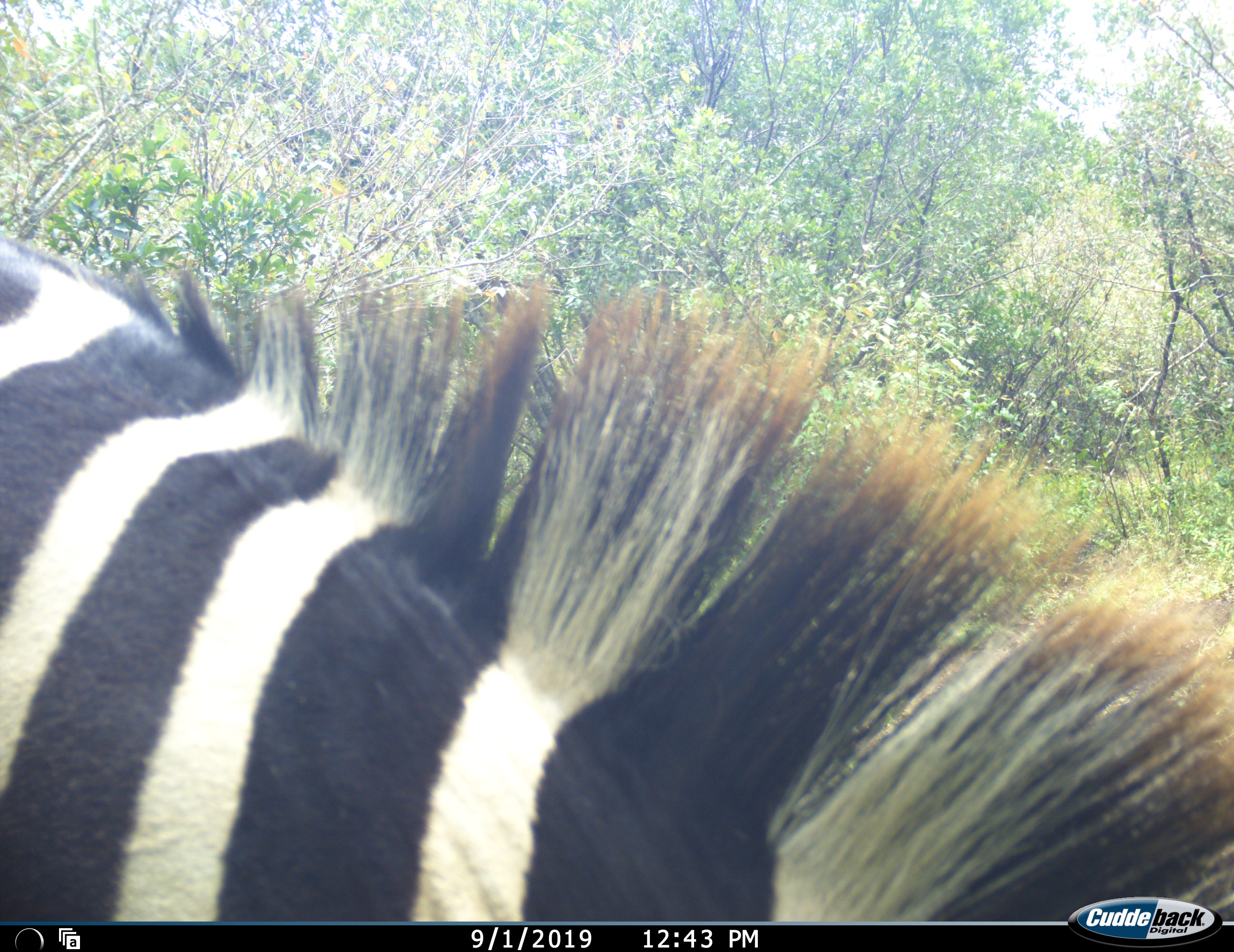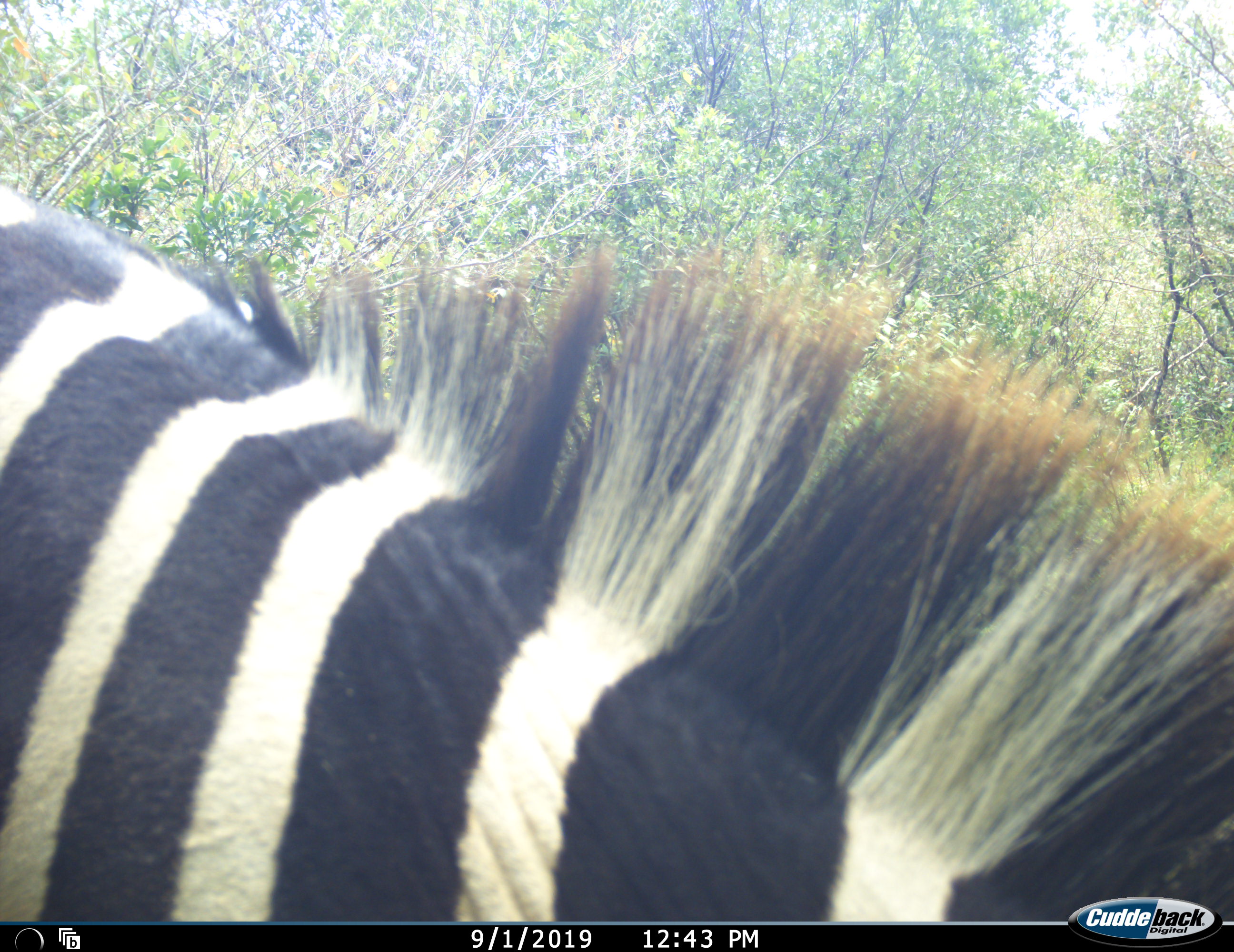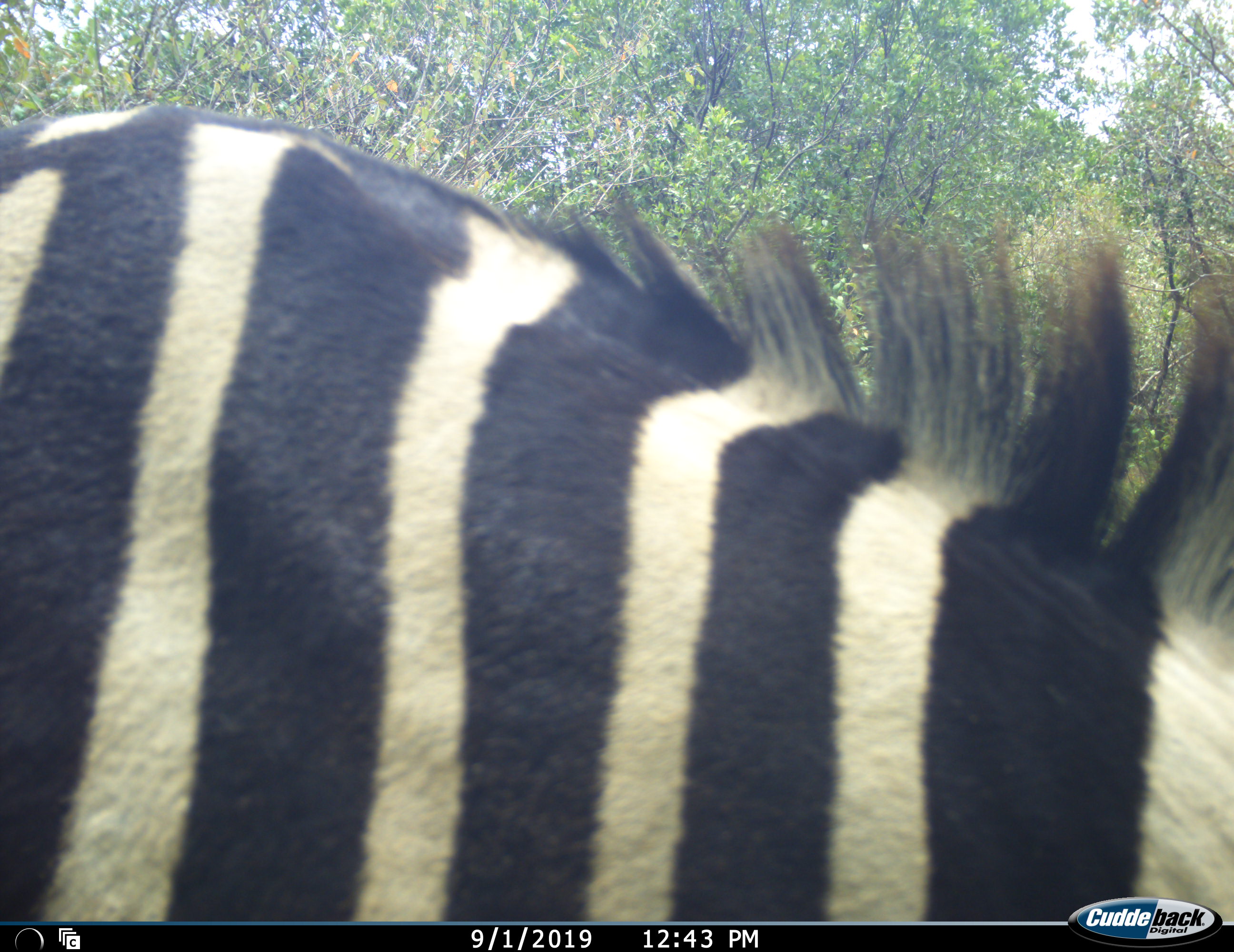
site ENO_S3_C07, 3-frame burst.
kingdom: Animalia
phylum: Chordata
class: Mammalia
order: Perissodactyla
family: Equidae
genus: Equus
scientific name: Equus quagga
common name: plains zebra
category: zebraplains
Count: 1.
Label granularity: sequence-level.